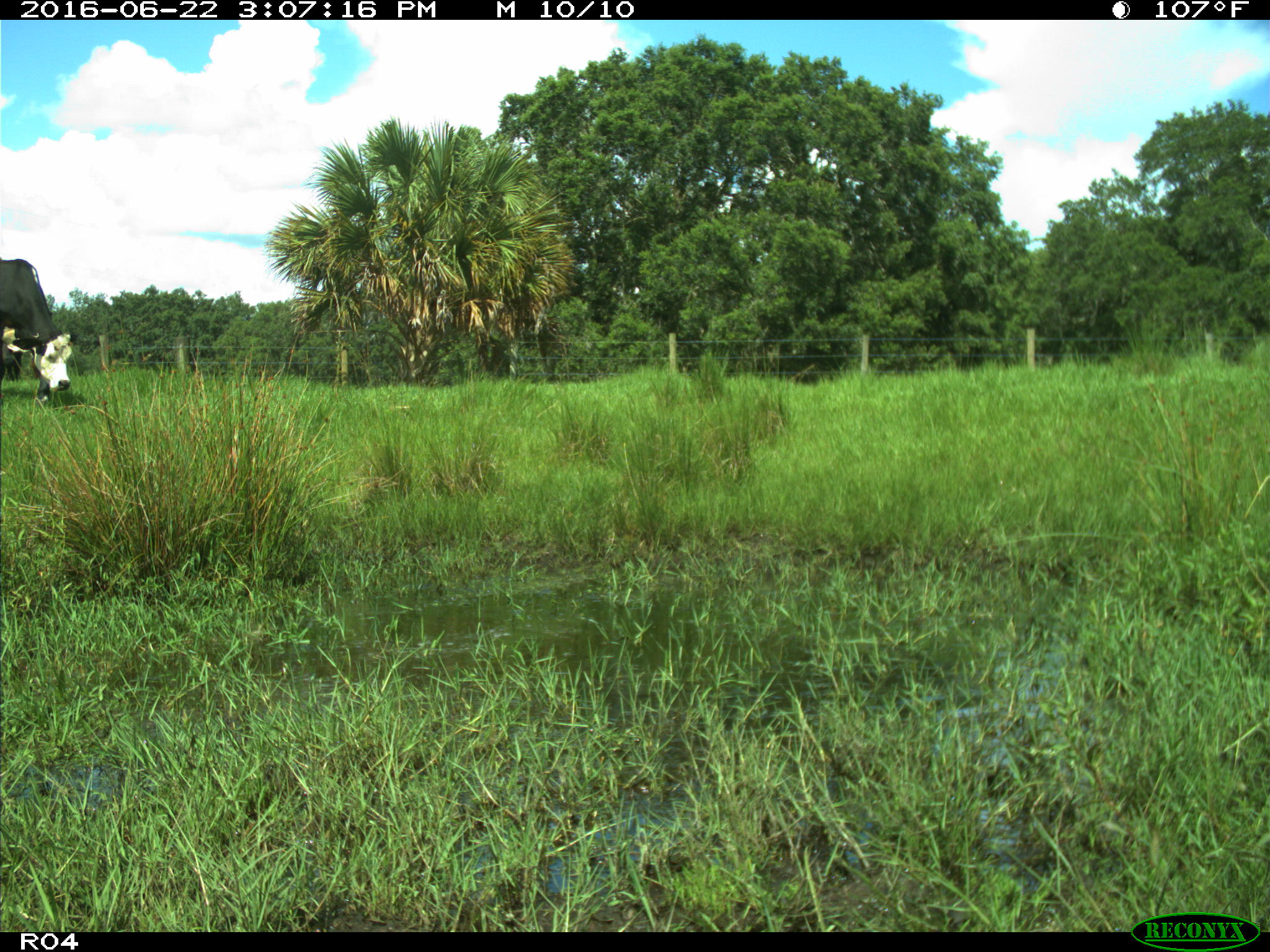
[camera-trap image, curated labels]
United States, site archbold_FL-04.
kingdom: Animalia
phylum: Chordata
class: Mammalia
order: Artiodactyla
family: Bovidae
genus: Bos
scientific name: Bos taurus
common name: domestic cow